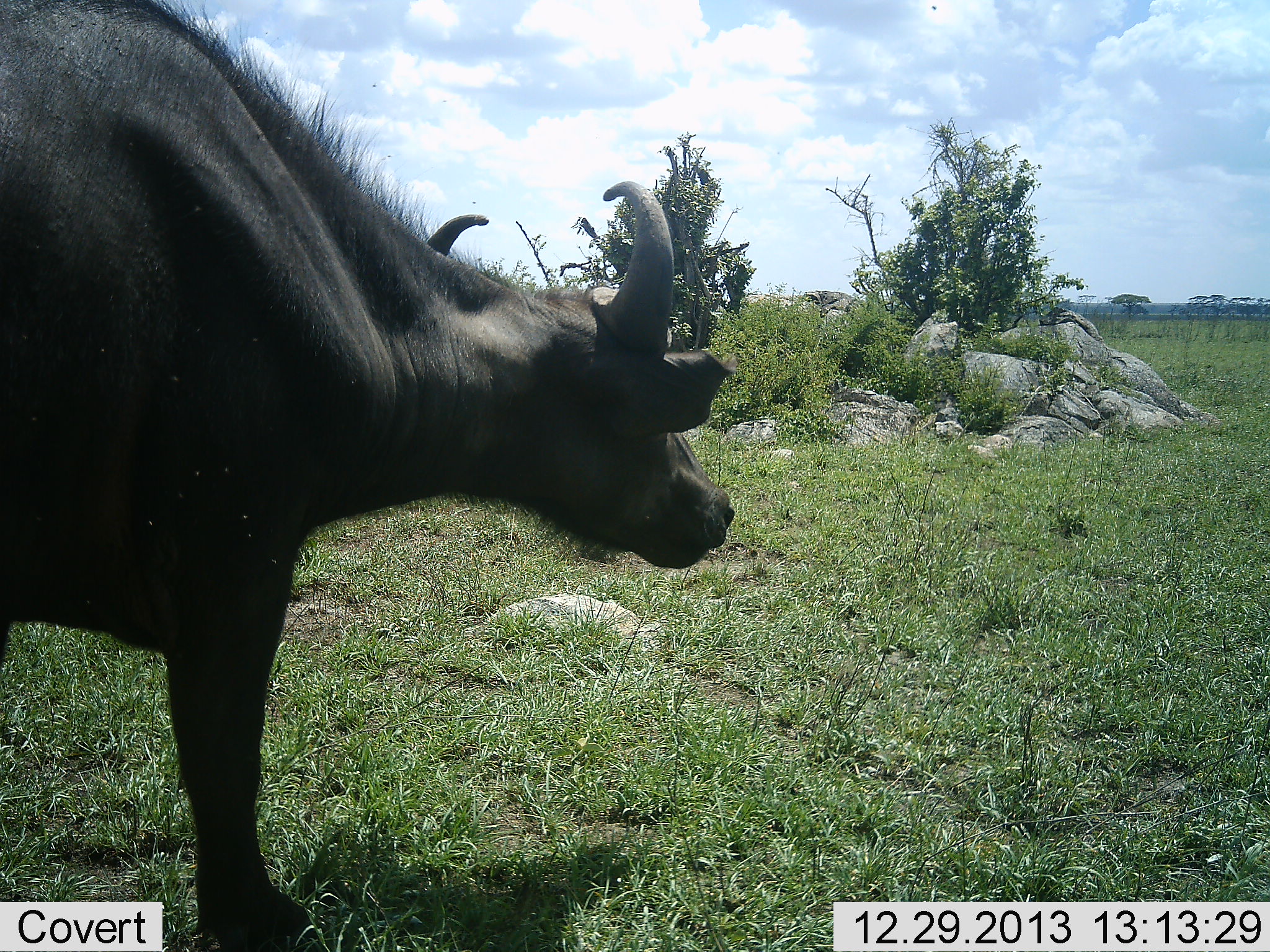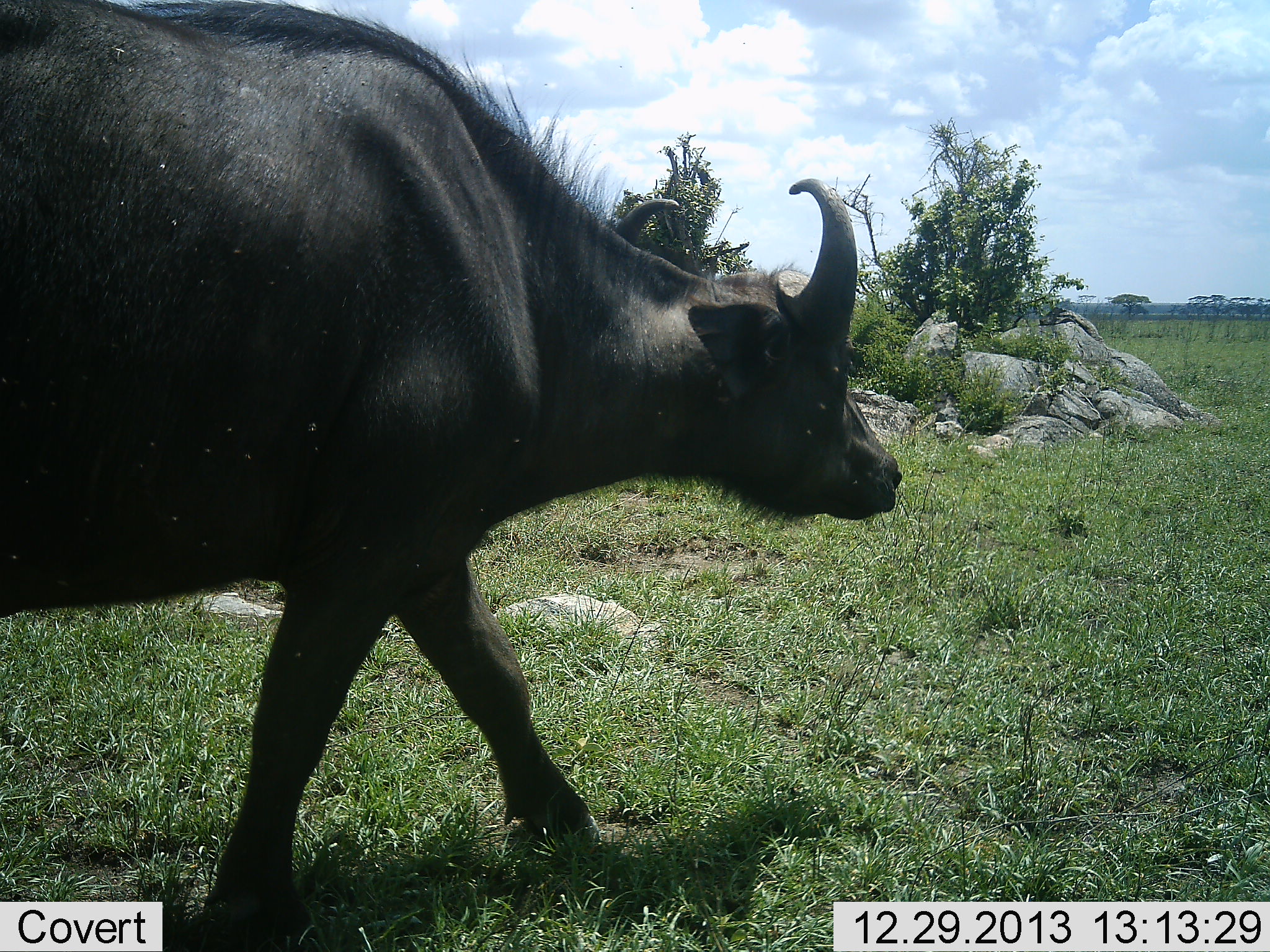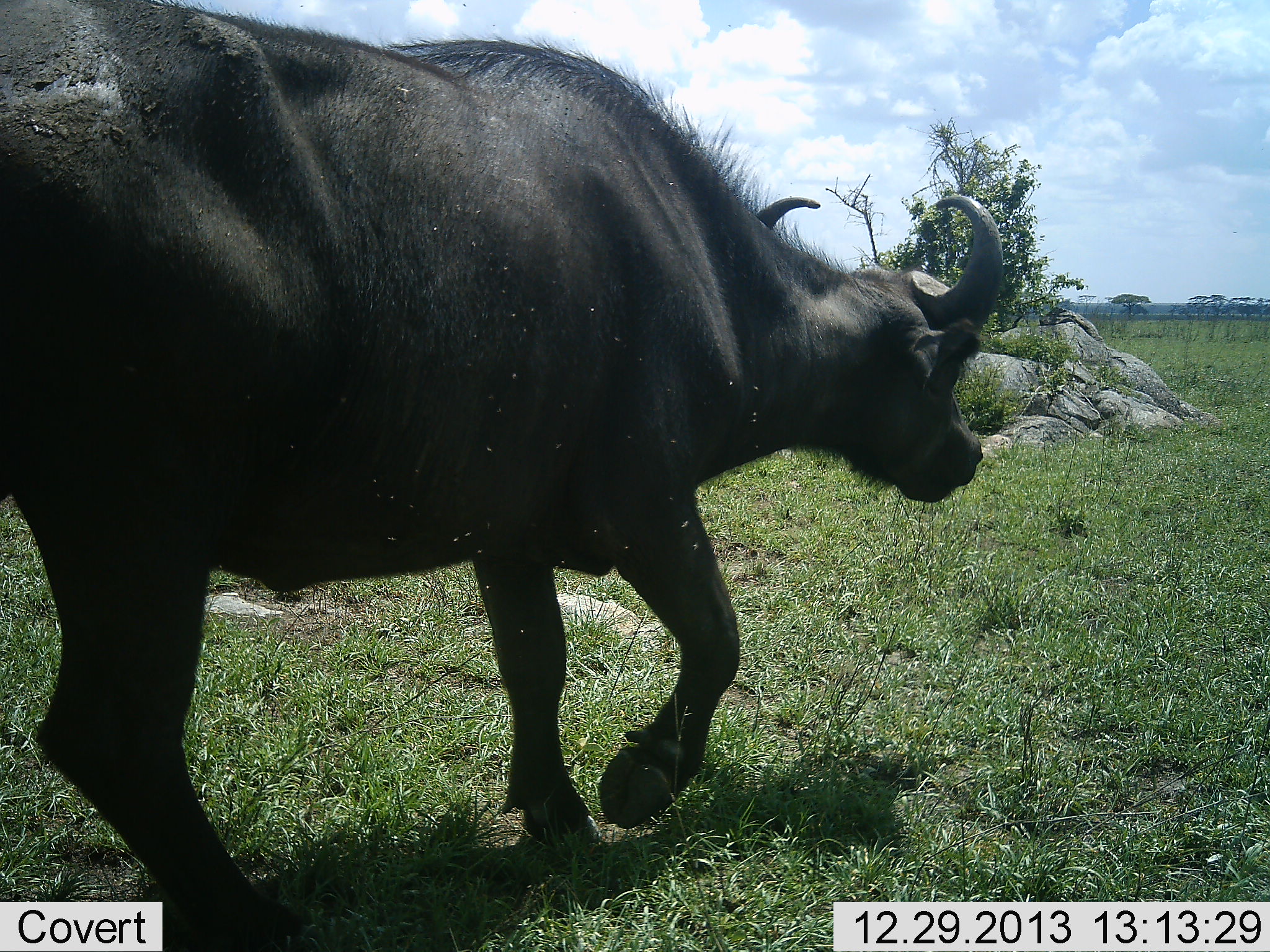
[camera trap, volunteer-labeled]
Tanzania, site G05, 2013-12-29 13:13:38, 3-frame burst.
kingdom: Animalia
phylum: Chordata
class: Mammalia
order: Artiodactyla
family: Bovidae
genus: Syncerus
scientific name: Syncerus caffer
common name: cape buffalo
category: buffalo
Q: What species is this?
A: Buffalo (cape buffalo) (Syncerus caffer).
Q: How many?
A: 1.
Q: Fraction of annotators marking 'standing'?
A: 9%.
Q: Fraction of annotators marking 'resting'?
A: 0%.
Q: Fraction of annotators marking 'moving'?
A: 100%.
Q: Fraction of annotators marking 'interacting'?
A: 0%.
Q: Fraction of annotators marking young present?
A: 0%.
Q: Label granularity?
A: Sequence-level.